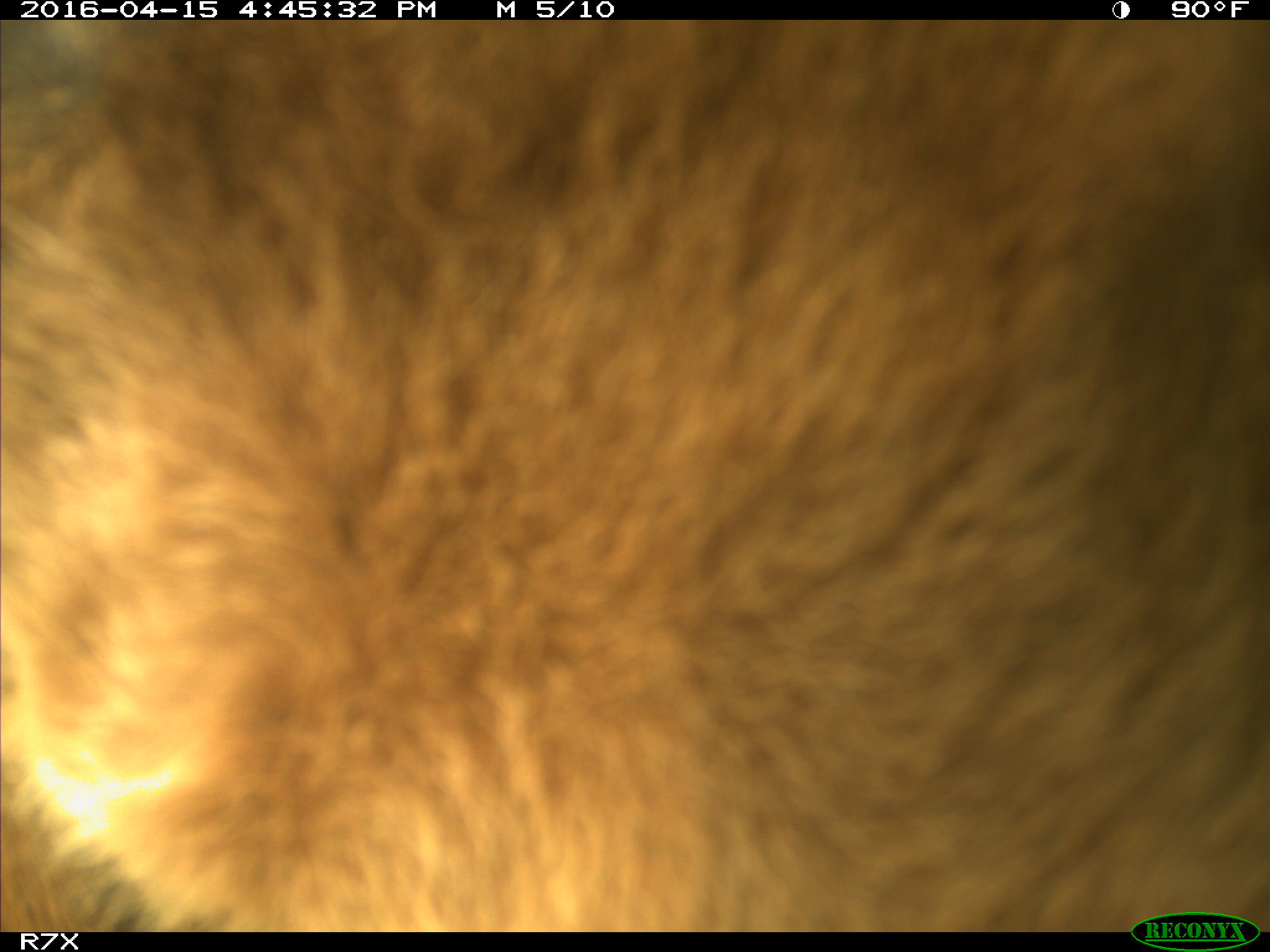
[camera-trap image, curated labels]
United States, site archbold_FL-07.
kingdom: Animalia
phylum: Chordata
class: Mammalia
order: Artiodactyla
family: Bovidae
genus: Bos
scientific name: Bos taurus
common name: domestic cow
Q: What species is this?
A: Bos taurus (domestic cow).